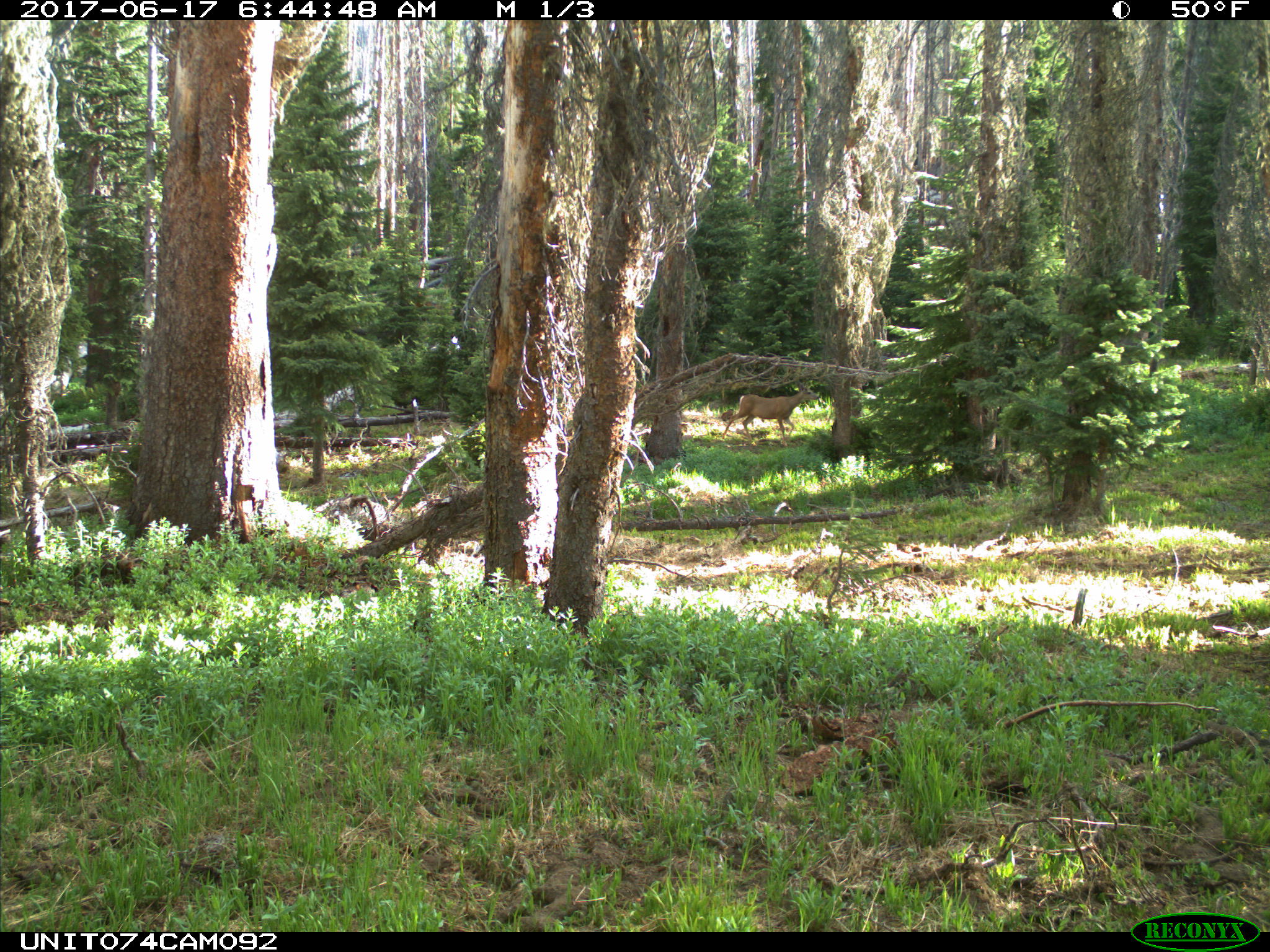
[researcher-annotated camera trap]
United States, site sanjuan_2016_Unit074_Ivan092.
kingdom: Animalia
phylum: Chordata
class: Mammalia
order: Artiodactyla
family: Cervidae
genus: Odocoileus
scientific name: Odocoileus hemionus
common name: mule deer